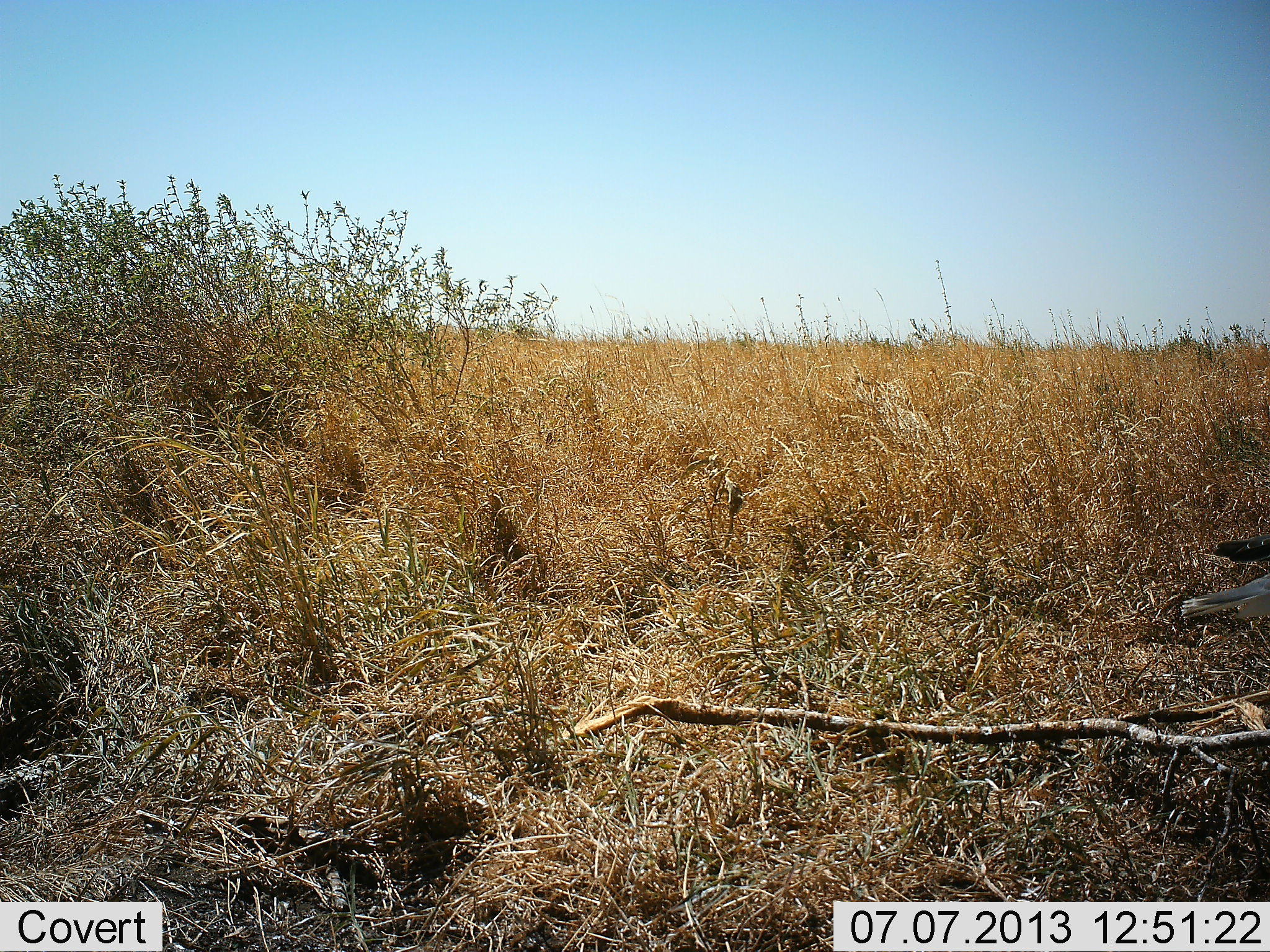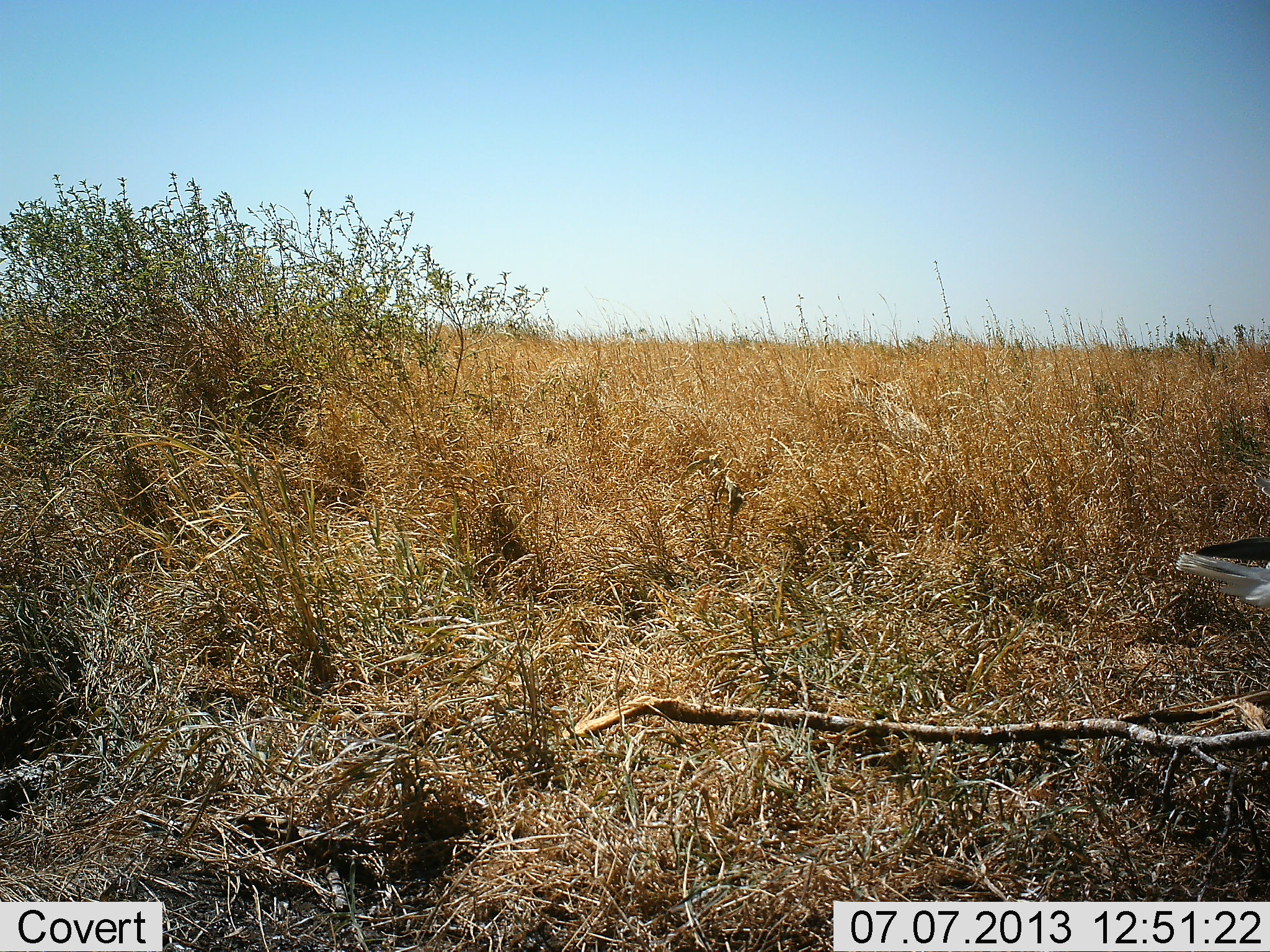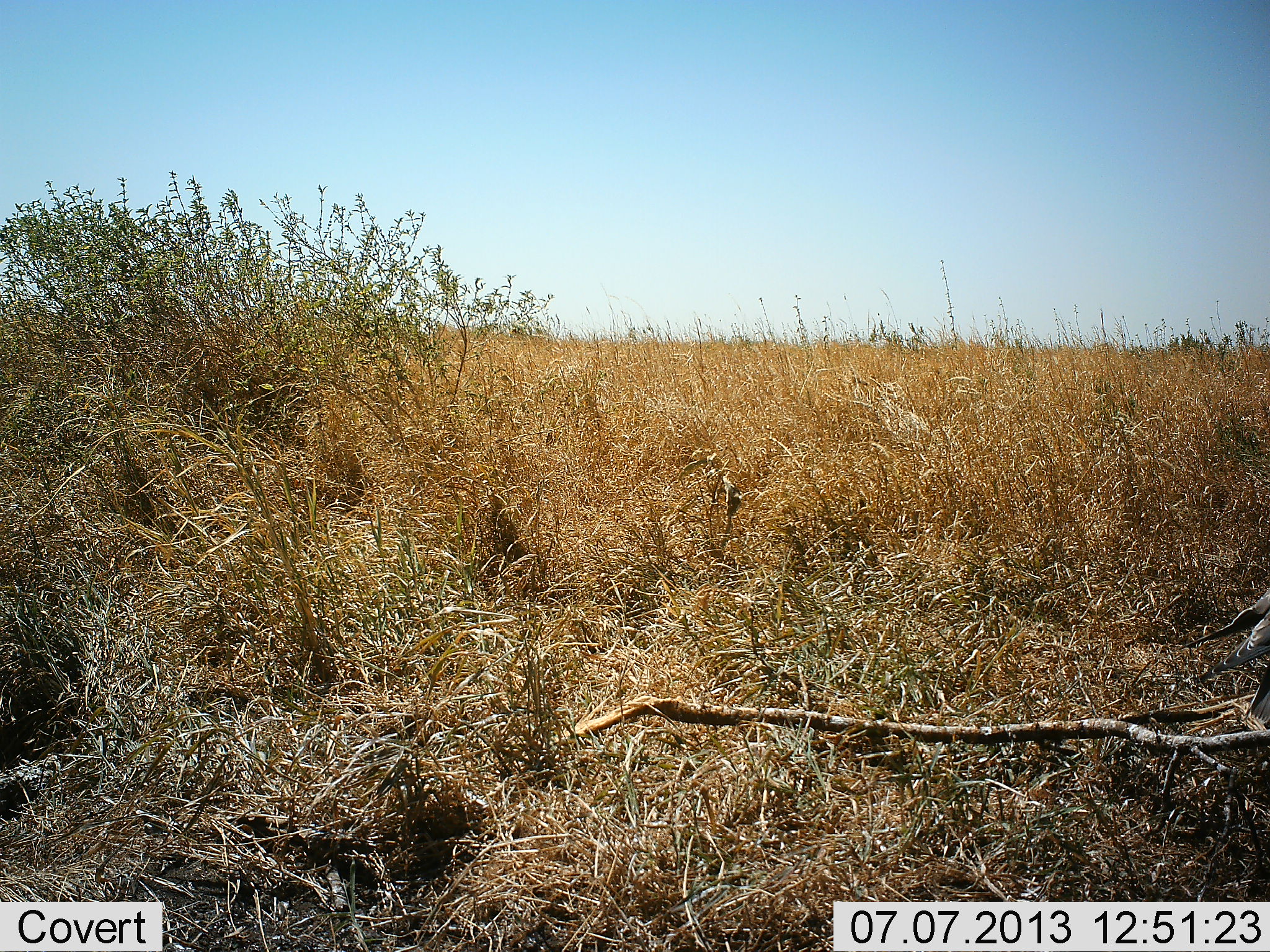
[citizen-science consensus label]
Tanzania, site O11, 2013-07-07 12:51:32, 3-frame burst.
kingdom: Animalia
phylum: Chordata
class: Aves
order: Accipitriformes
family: Sagittariidae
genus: Sagittarius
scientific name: Sagittarius serpentarius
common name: secretary bird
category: secretarybird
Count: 1.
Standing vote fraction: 79%.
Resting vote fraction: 0%.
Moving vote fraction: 21%.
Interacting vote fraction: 0%.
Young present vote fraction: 0%.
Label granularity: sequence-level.